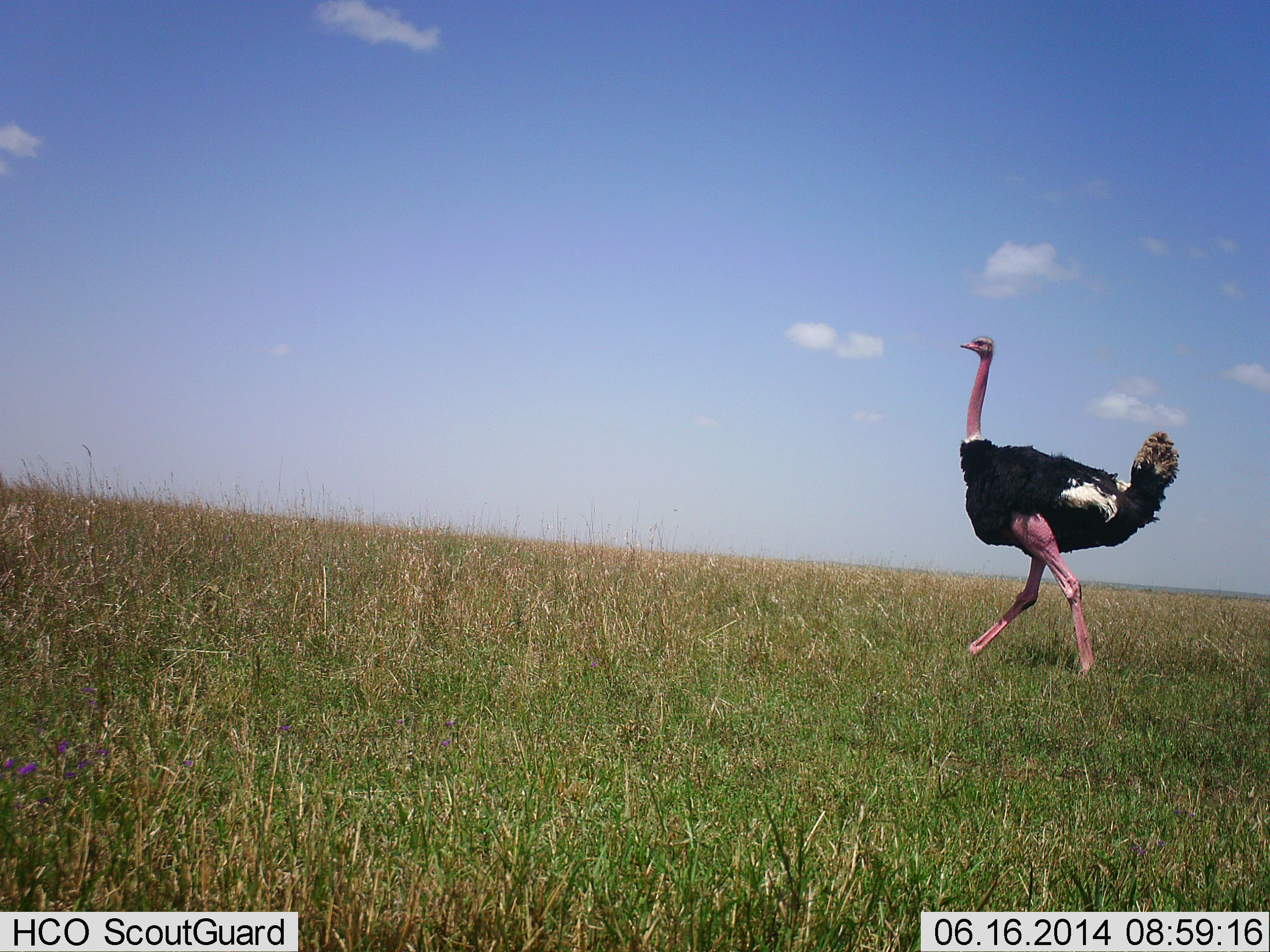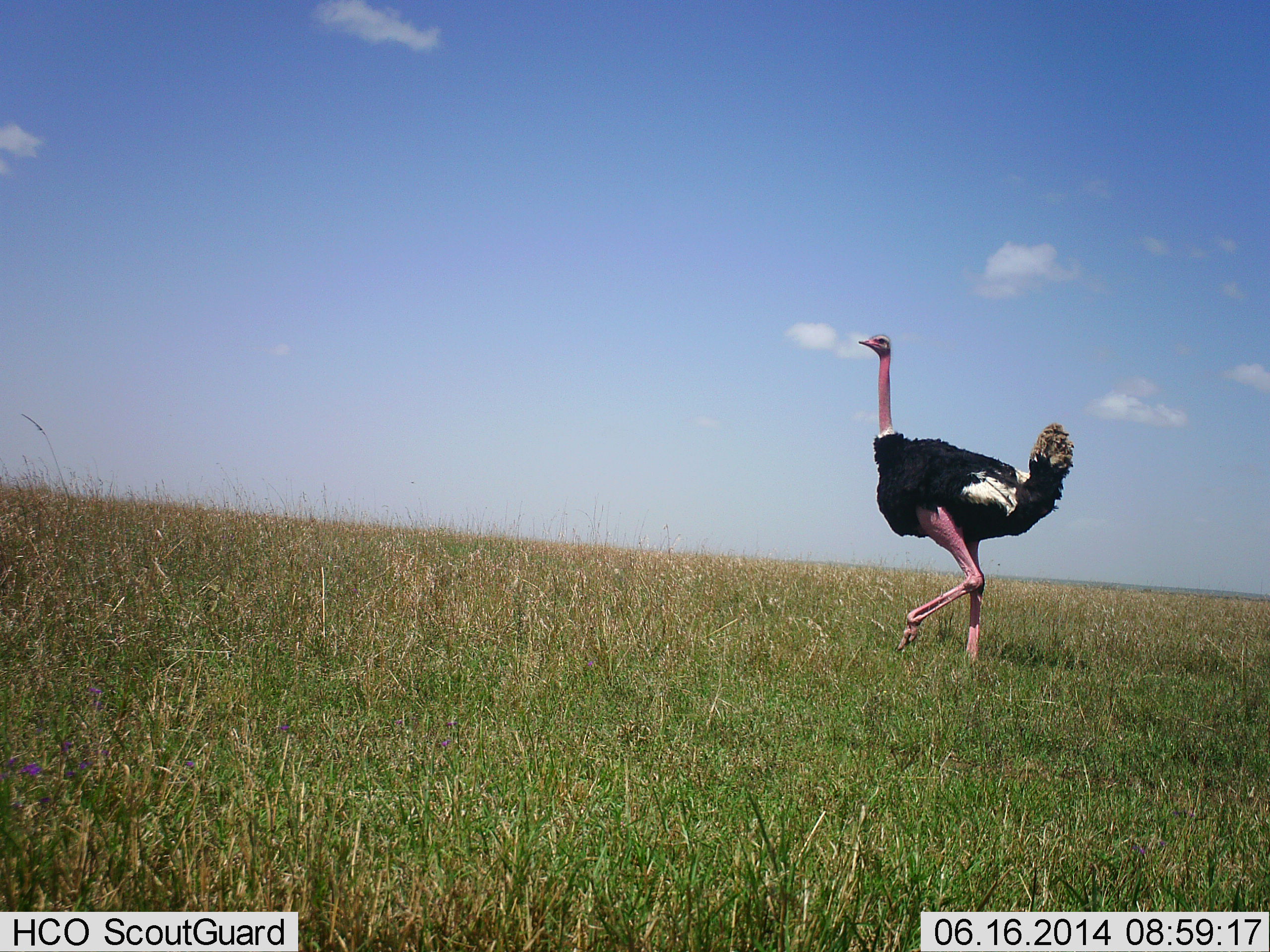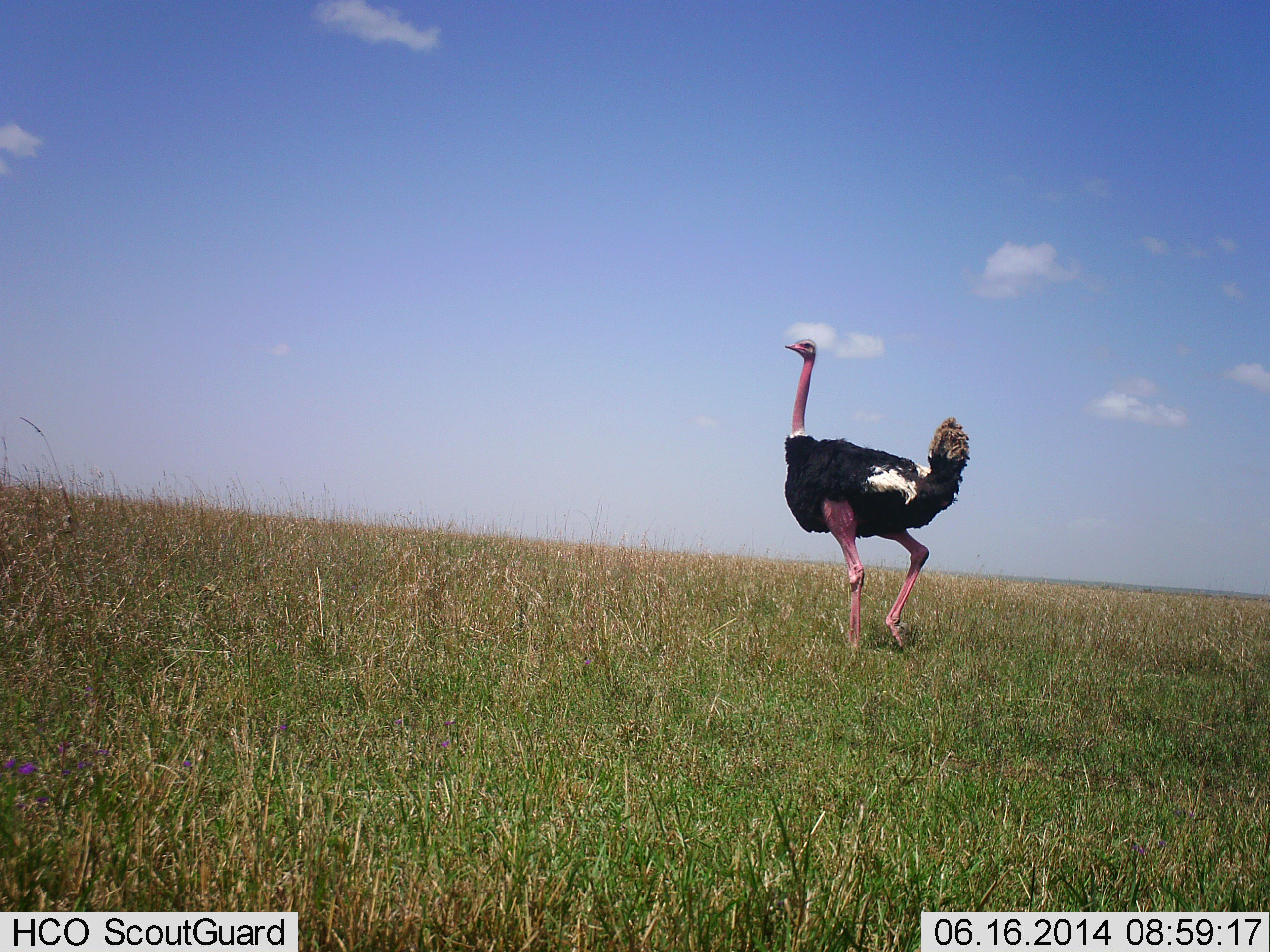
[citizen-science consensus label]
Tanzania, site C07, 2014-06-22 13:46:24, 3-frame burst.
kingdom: Animalia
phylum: Chordata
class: Aves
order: Struthioniformes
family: Struthionidae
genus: Struthio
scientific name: Struthio camelus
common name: ostrich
Ostrich (Struthio camelus), count 1. Behavior (volunteer vote fractions): standing 10%, resting 0%, moving 90%, interacting 0%. Young present (vote fraction): 0%. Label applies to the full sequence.